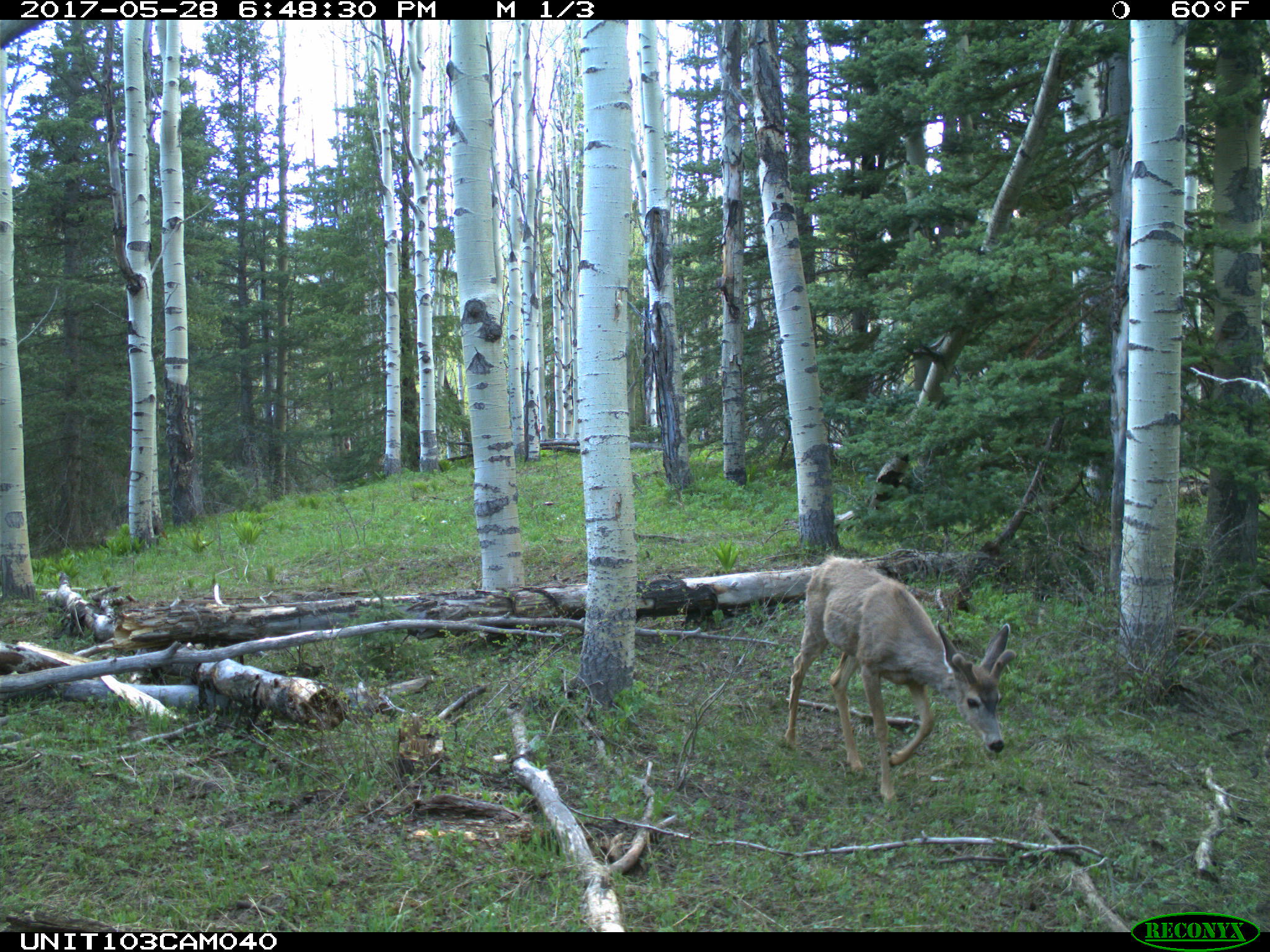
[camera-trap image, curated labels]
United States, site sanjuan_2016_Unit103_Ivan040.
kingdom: Animalia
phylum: Chordata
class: Mammalia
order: Artiodactyla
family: Cervidae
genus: Odocoileus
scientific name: Odocoileus hemionus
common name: mule deer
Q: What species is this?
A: Odocoileus hemionus (mule deer).